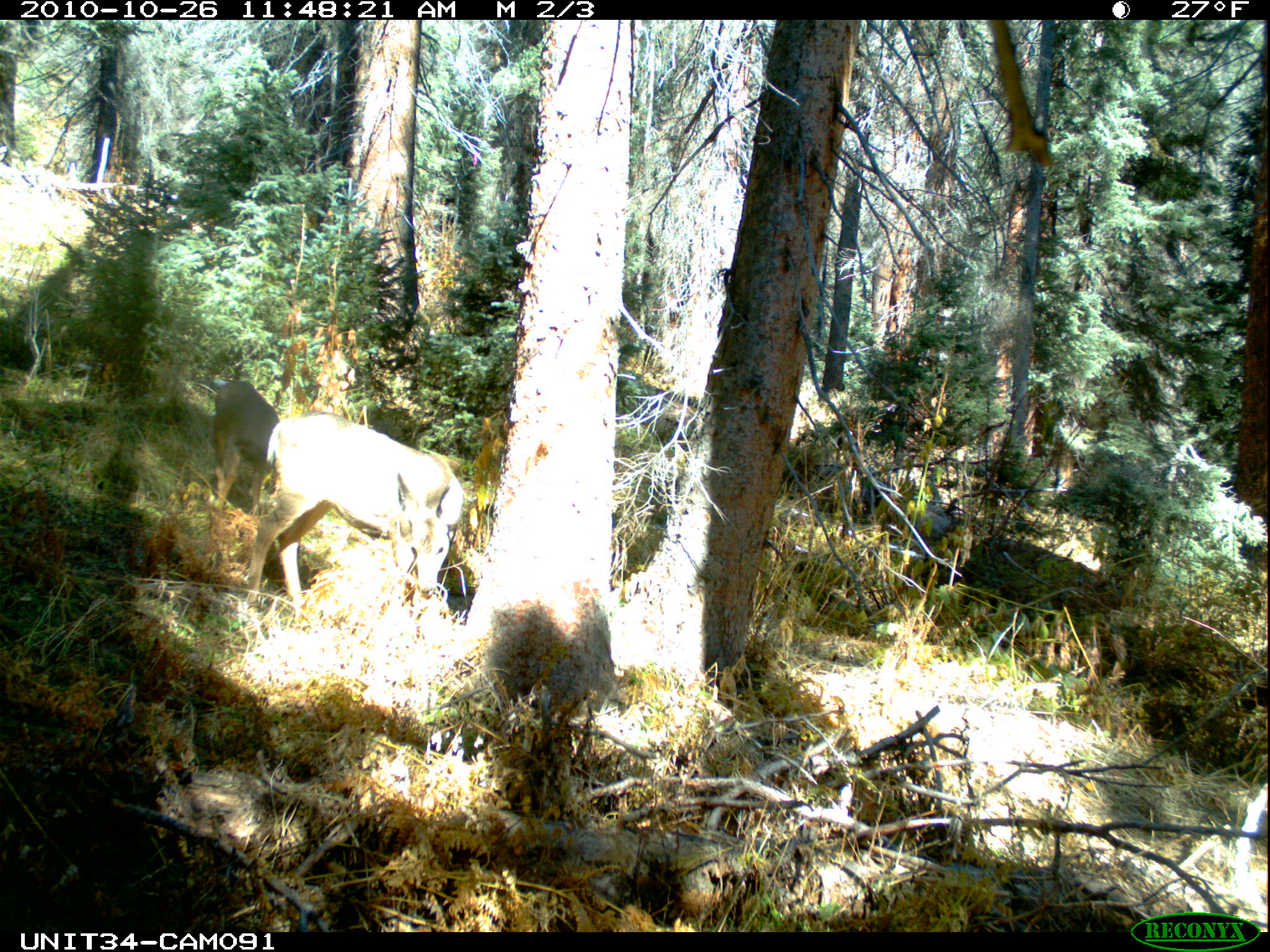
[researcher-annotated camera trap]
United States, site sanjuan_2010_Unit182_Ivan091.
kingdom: Animalia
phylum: Chordata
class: Mammalia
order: Artiodactyla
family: Cervidae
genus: Odocoileus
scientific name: Odocoileus hemionus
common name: mule deer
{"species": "Odocoileus hemionus (mule deer)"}